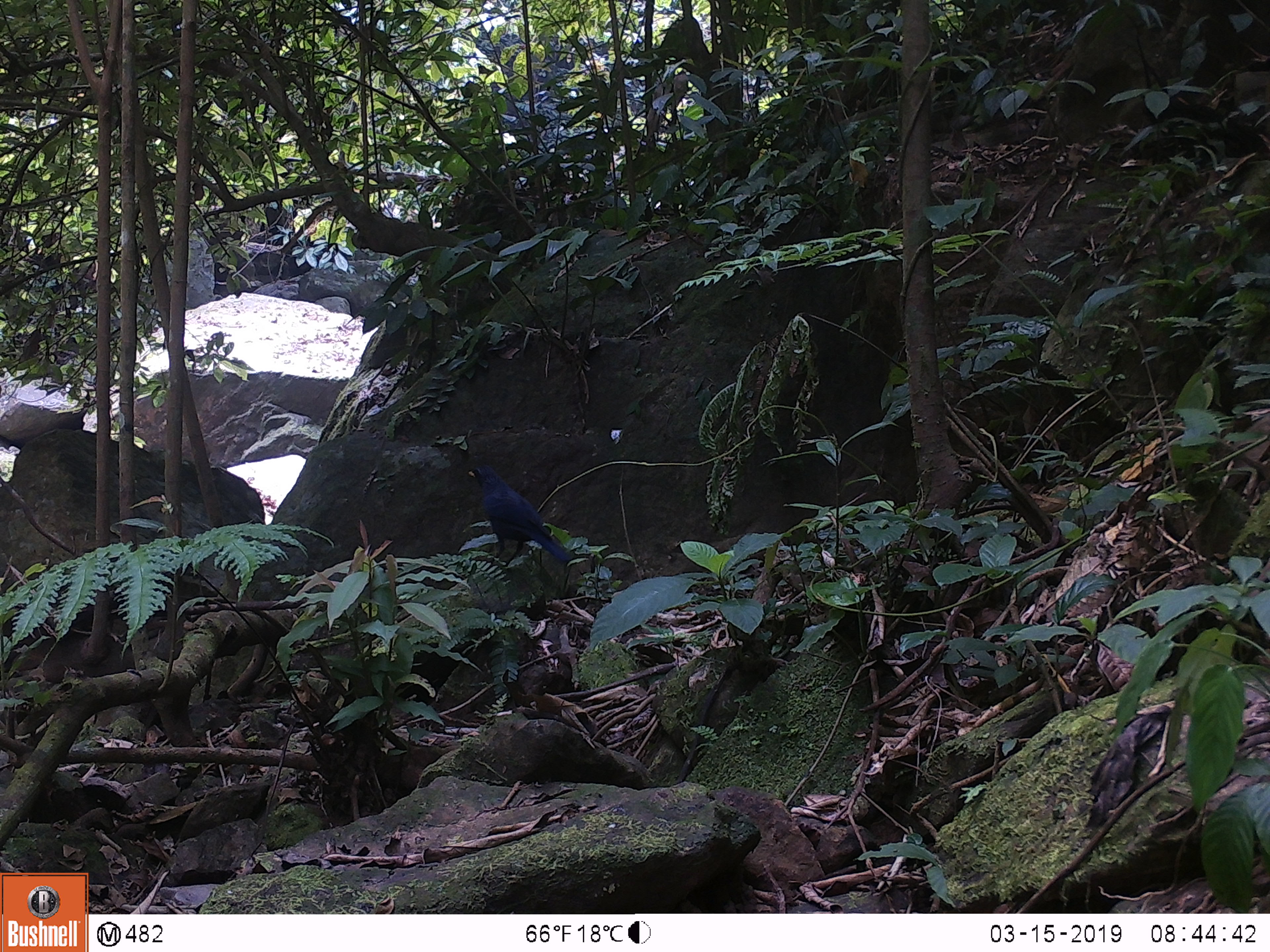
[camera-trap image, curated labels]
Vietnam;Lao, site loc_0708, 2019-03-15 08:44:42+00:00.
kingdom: Animalia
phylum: Chordata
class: Aves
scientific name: Aves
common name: bird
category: unidentified bird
Unidentified bird (bird) (Aves). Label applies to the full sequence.